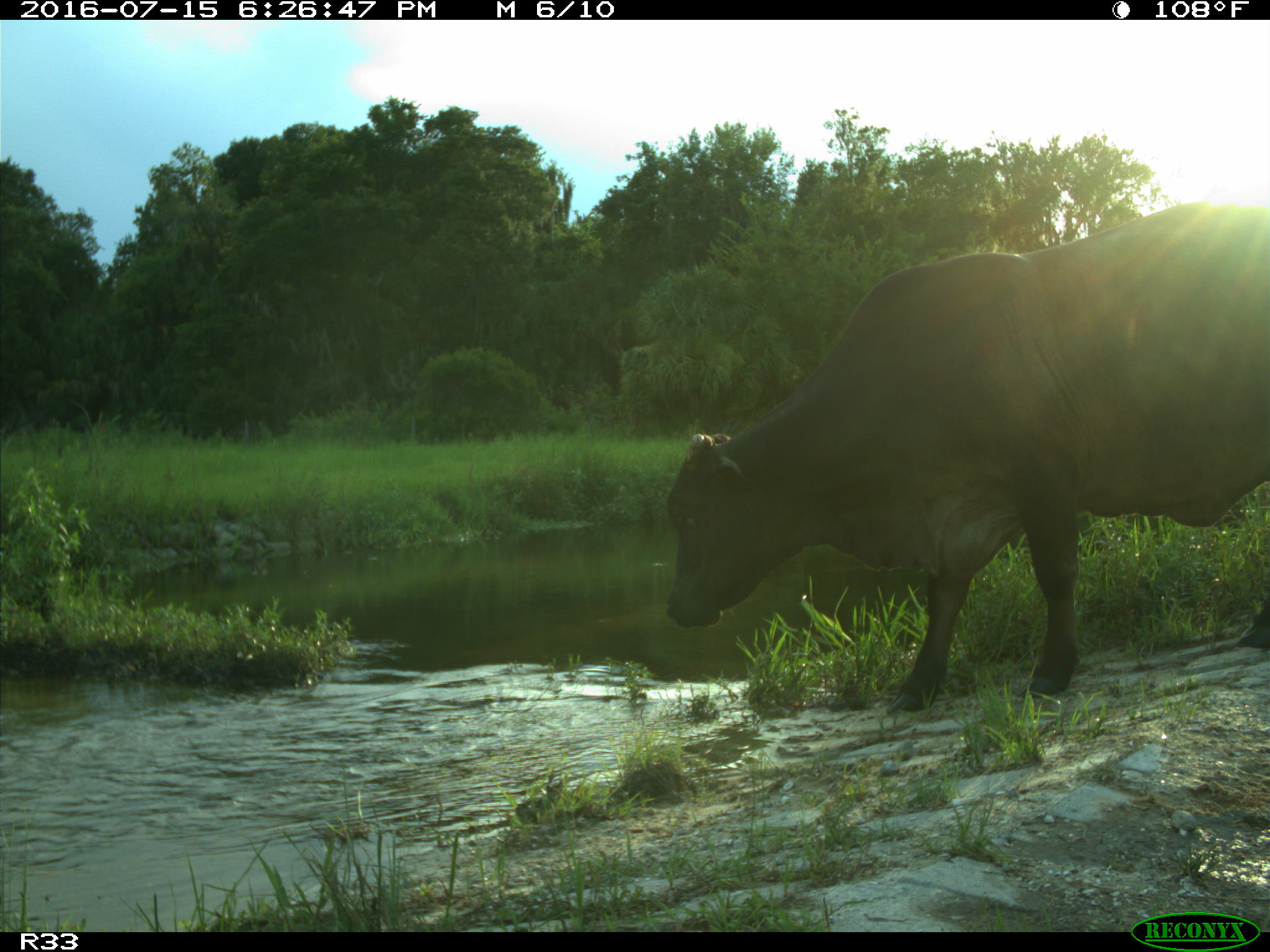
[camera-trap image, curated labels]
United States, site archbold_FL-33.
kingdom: Animalia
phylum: Chordata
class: Mammalia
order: Artiodactyla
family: Bovidae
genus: Bos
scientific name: Bos taurus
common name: domestic cow